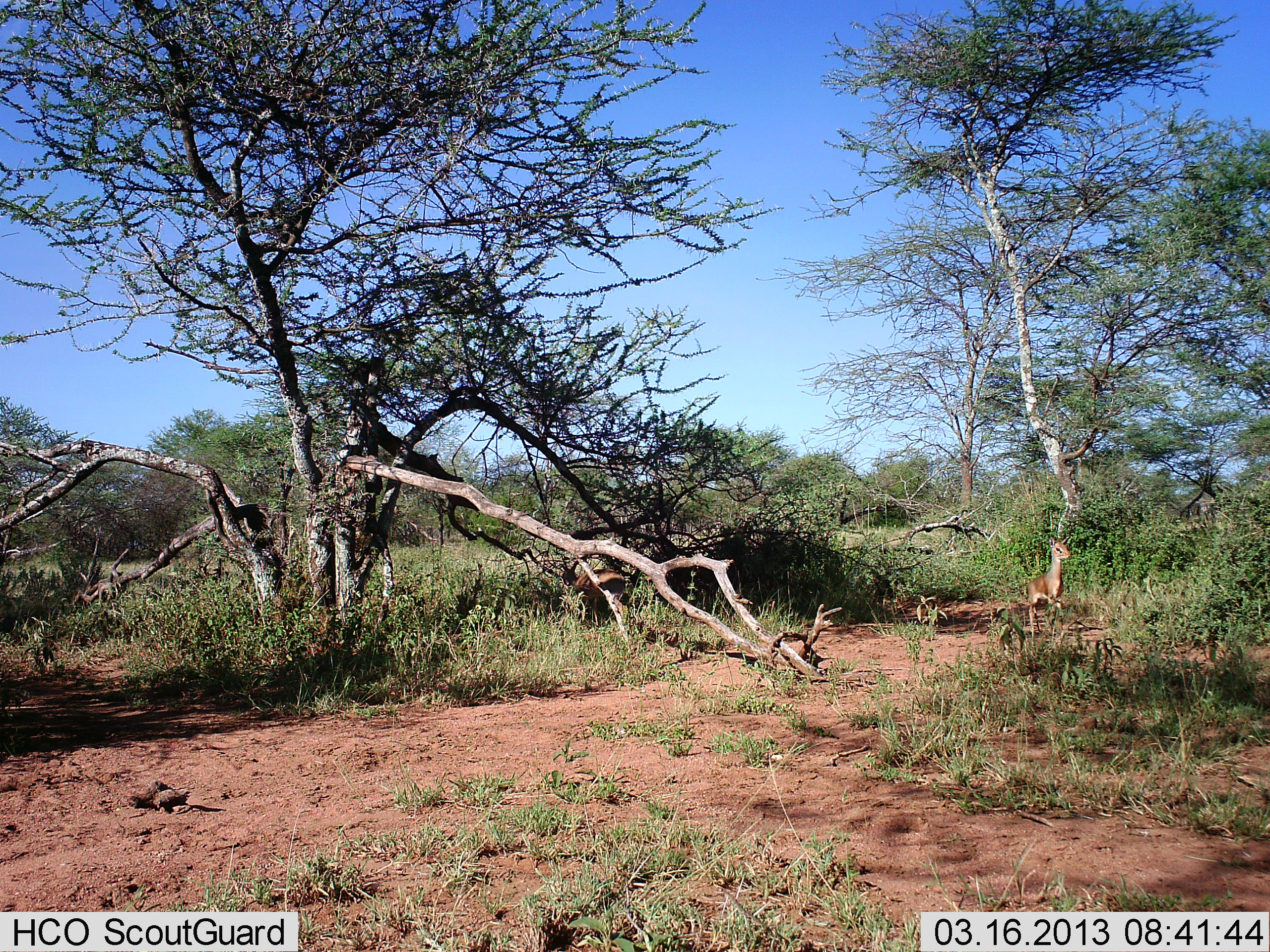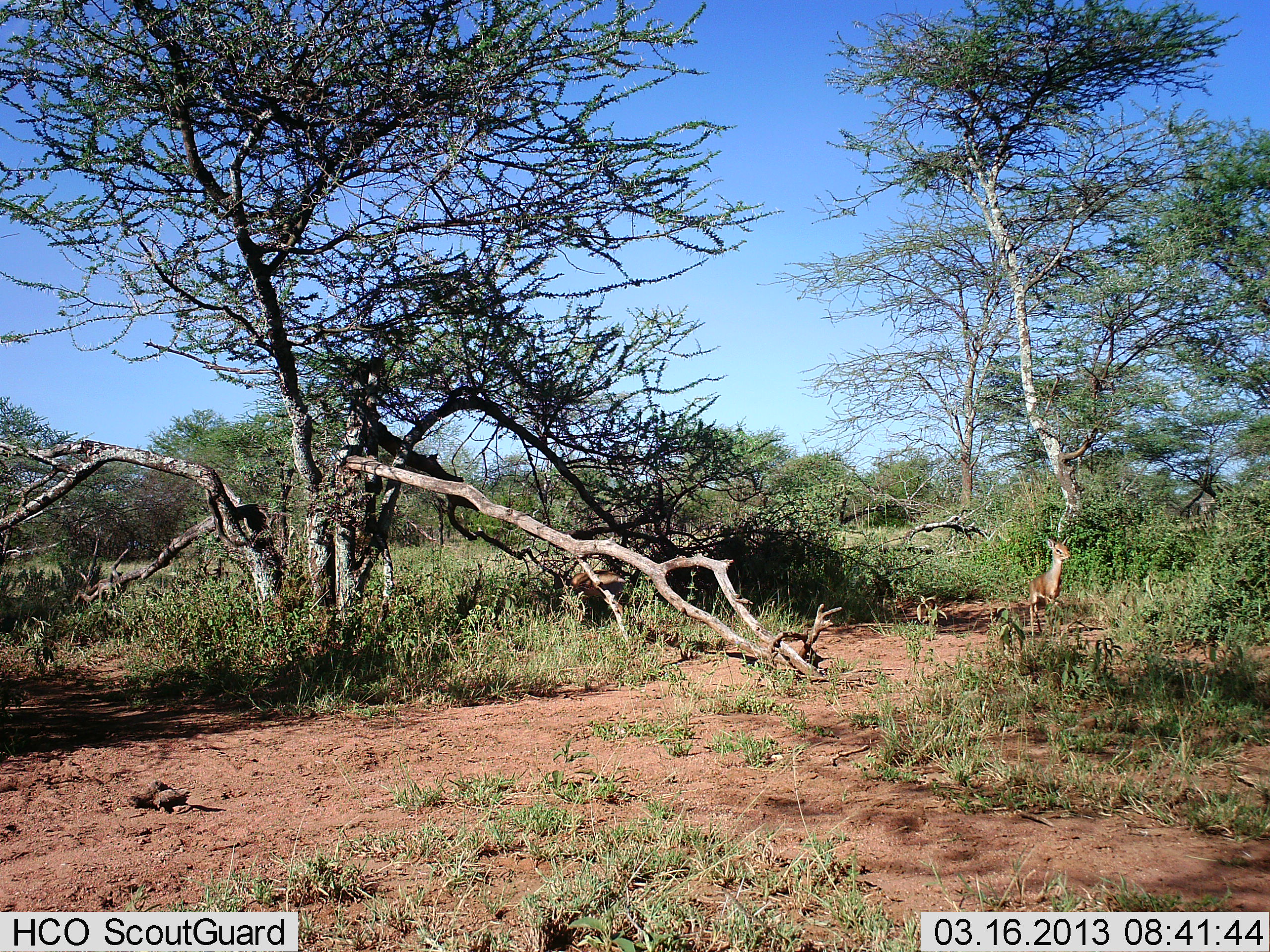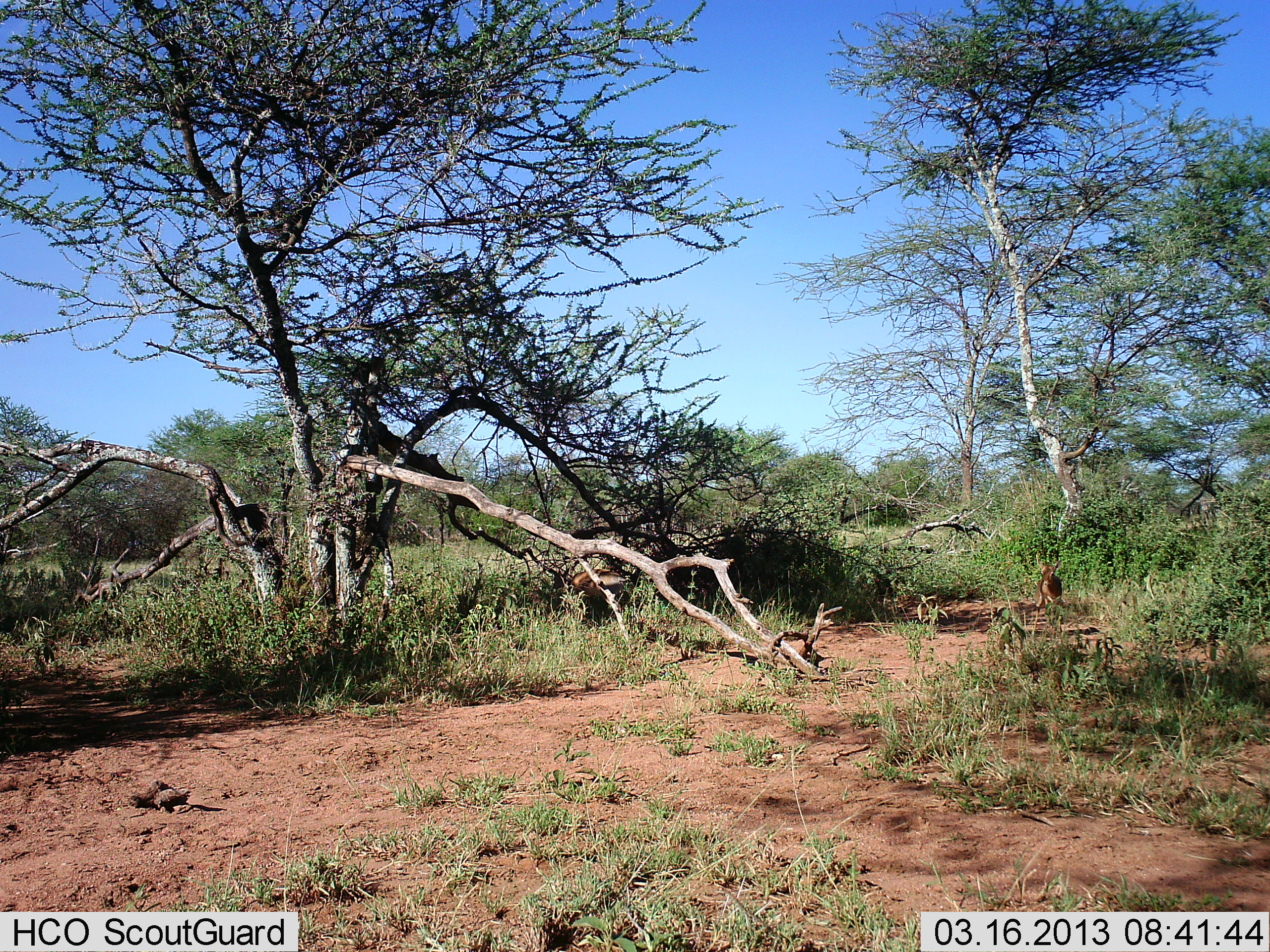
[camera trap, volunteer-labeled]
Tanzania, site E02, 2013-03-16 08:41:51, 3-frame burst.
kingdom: Animalia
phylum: Chordata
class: Mammalia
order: Artiodactyla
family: Bovidae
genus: Madoqua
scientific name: Madoqua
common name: dikdik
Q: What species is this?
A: Dikdik (Madoqua).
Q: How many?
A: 1.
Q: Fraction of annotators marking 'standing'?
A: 50%.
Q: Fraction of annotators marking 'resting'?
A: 25%.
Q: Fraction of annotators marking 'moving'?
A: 50%.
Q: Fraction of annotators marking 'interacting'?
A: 0%.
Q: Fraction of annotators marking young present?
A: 12%.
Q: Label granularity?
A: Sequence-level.